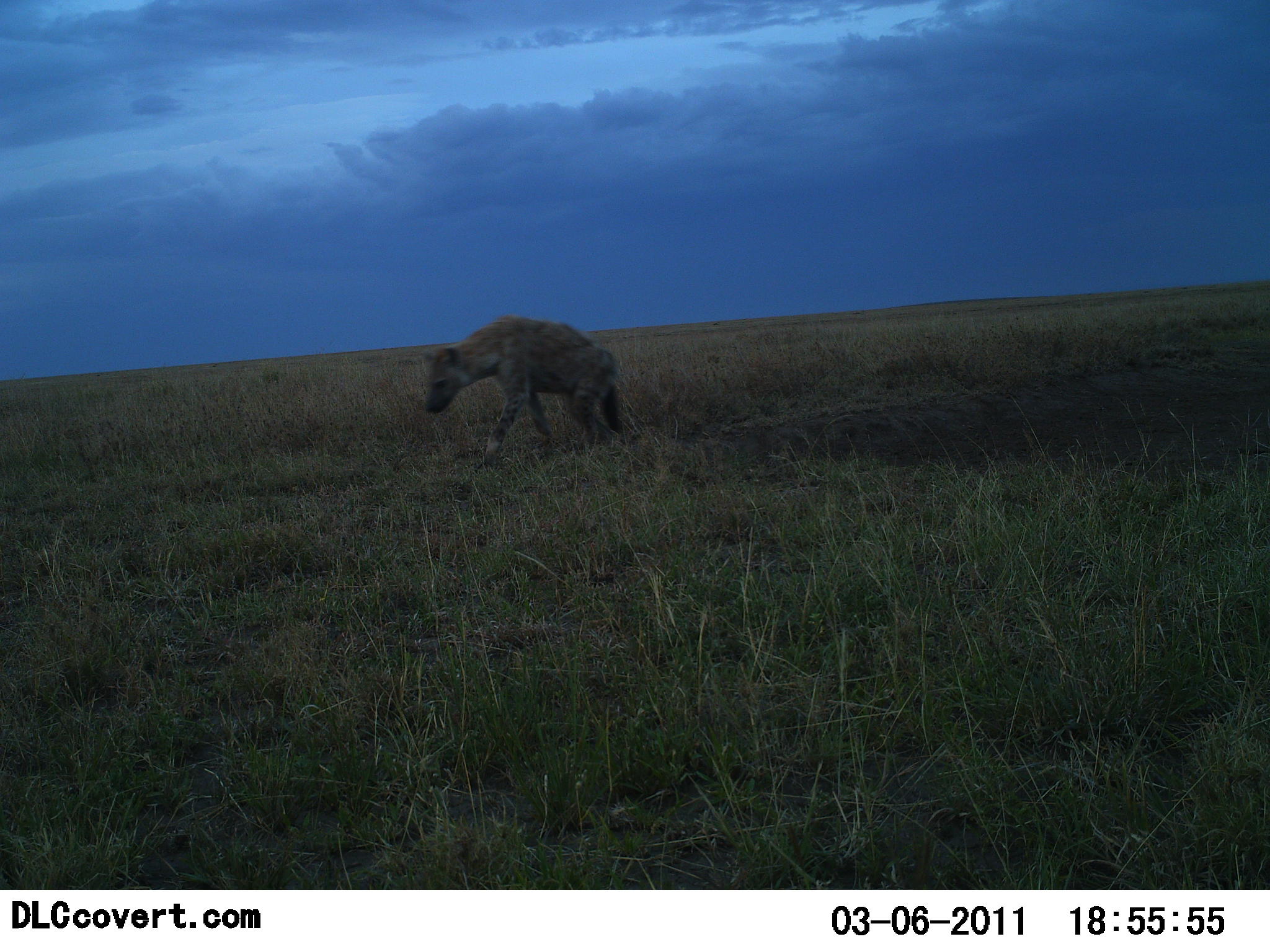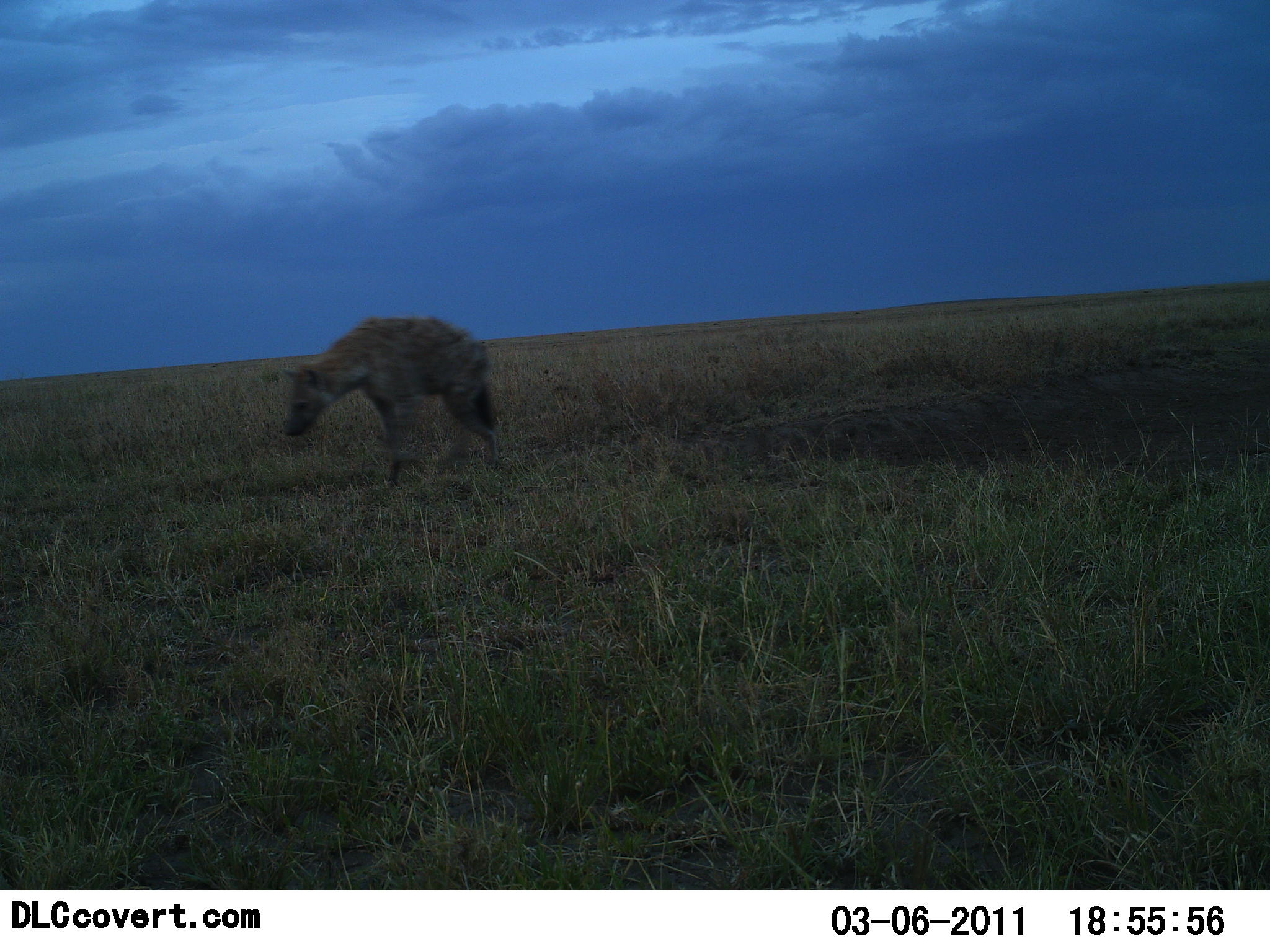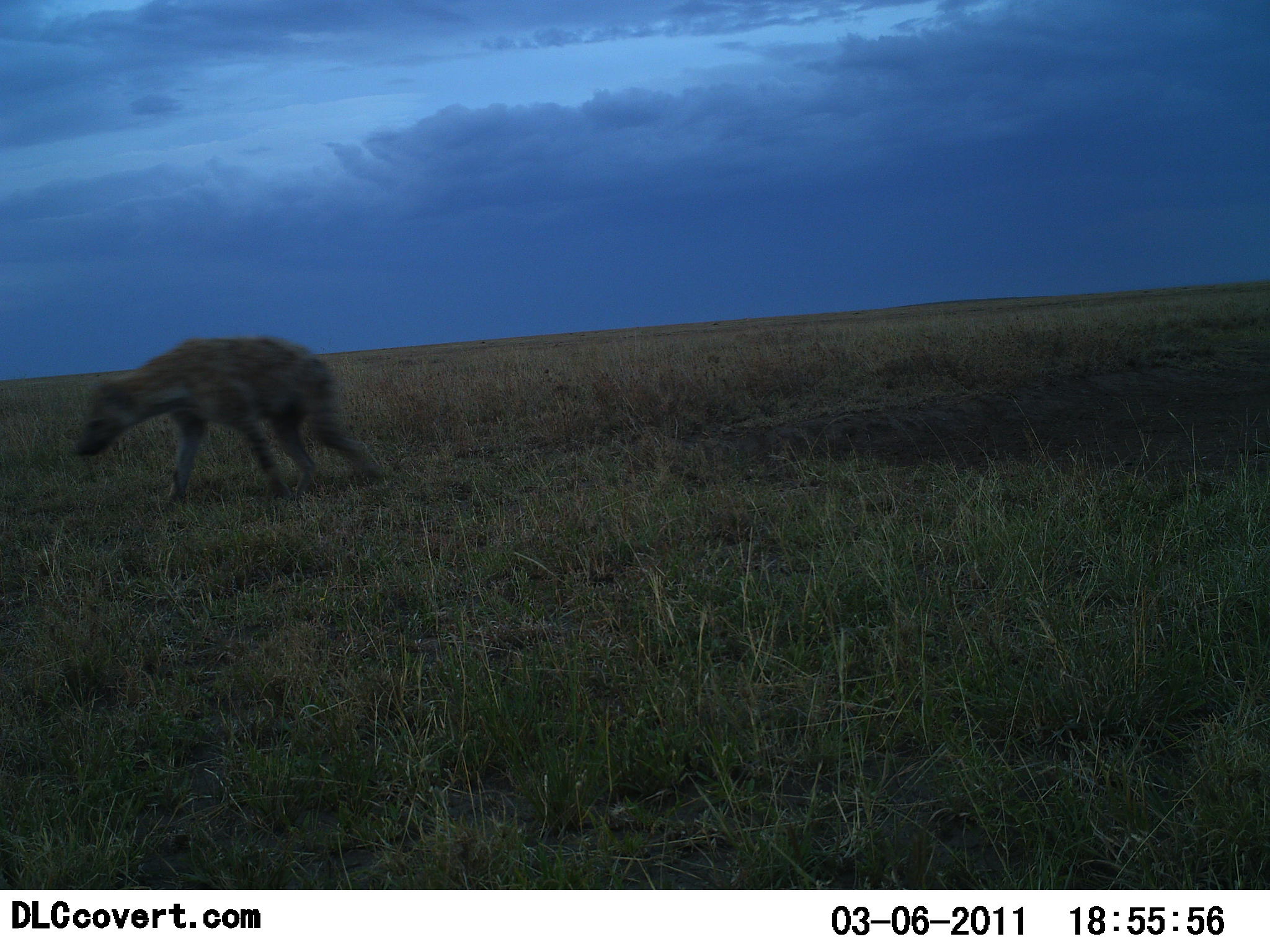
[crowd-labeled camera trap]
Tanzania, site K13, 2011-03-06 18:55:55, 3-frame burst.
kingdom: Animalia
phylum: Chordata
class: Mammalia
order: Carnivora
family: Hyaenidae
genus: Crocuta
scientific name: Crocuta crocuta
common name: spotted hyena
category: hyenaspotted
Hyenaspotted (spotted hyena) (Crocuta crocuta), count 1. Behavior (volunteer vote fractions): standing 0%, resting 0%, moving 100%, interacting 0%. Young present (vote fraction): 0%. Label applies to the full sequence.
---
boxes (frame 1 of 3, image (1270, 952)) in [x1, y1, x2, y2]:
animal: [418, 311, 628, 466]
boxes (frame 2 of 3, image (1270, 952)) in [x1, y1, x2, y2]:
animal: [280, 315, 504, 492]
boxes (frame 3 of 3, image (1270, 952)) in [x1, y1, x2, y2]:
animal: [70, 331, 393, 513]